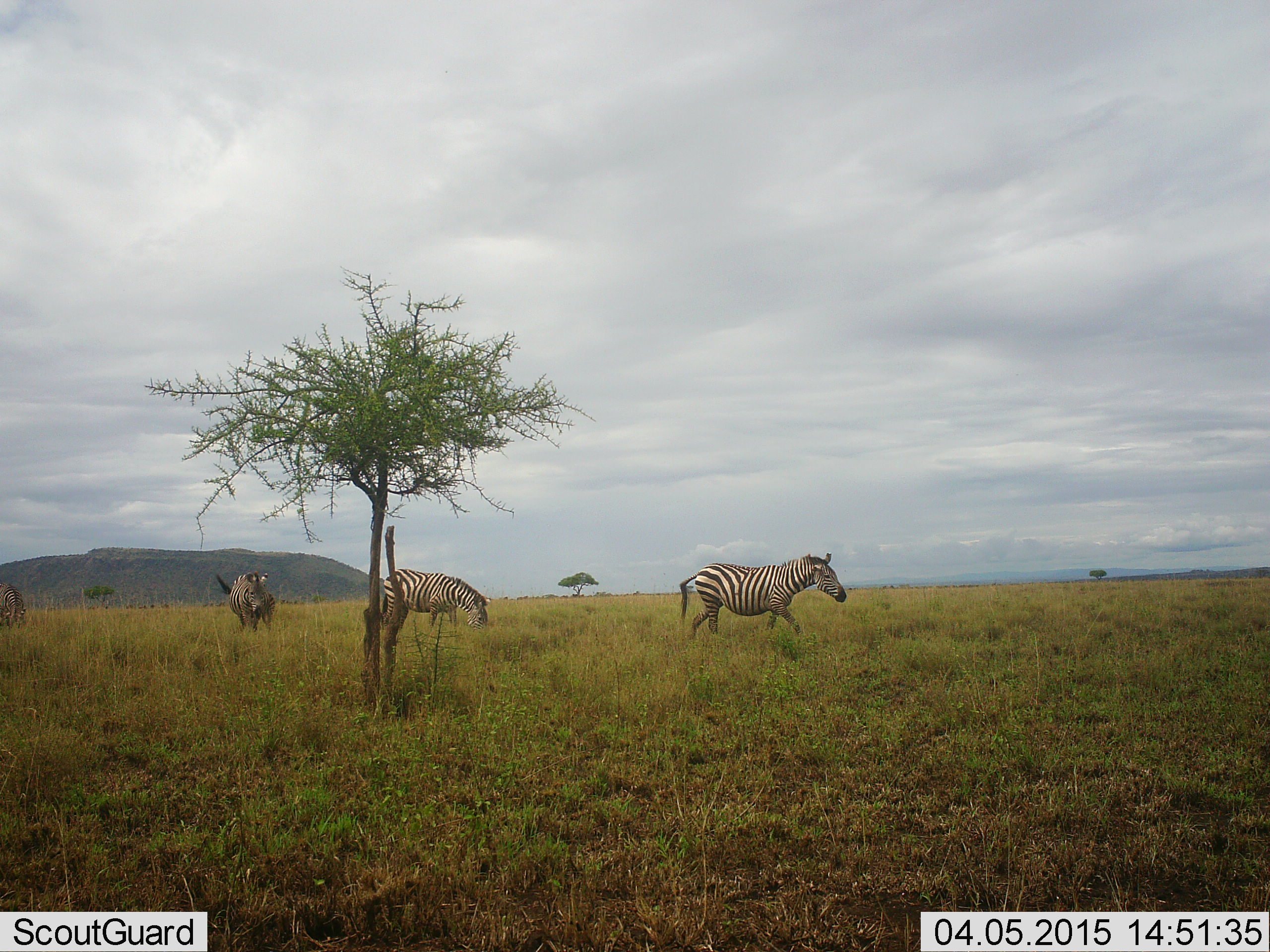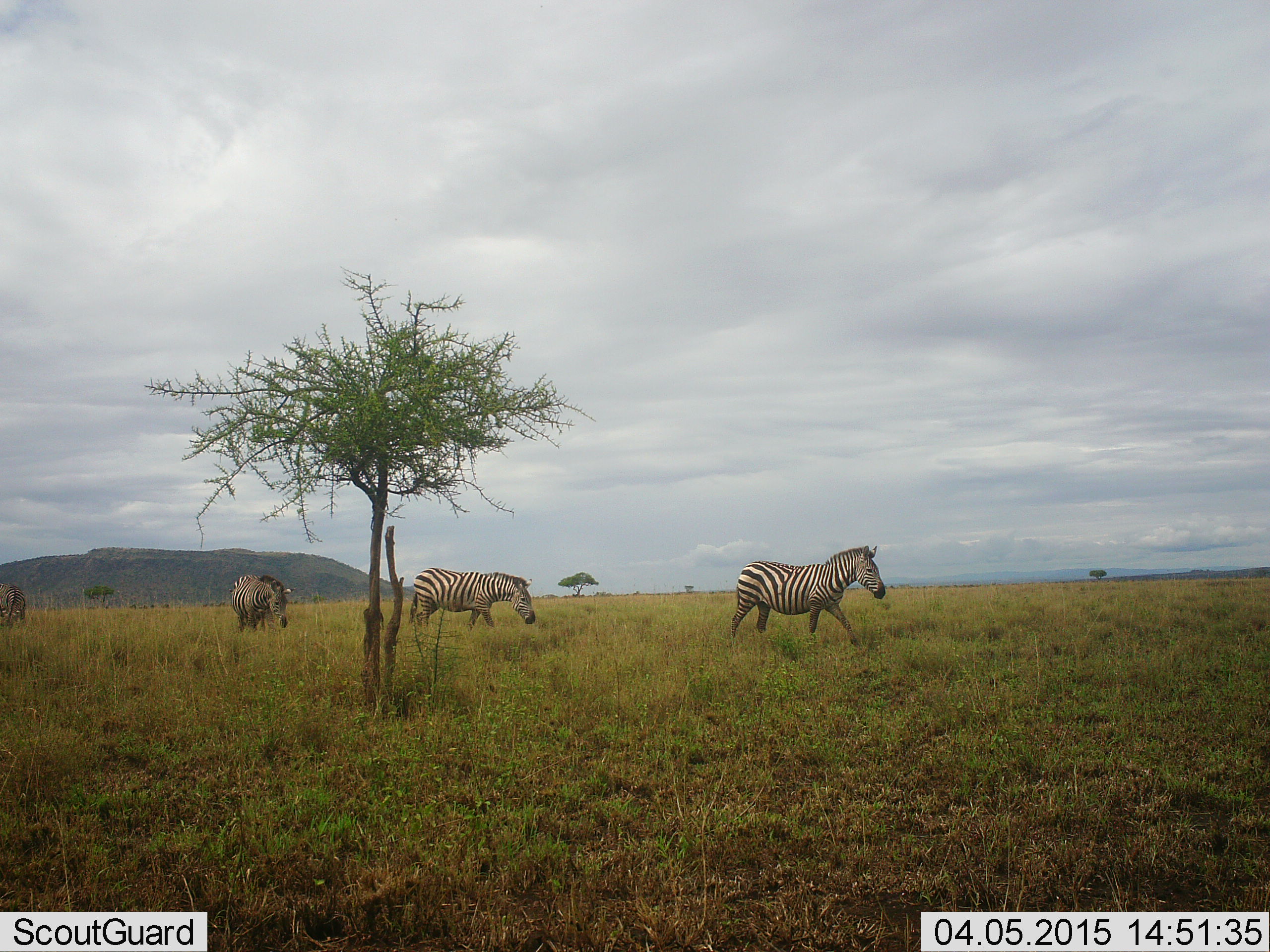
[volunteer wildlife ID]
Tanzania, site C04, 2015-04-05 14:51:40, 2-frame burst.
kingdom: Animalia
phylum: Chordata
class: Mammalia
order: Perissodactyla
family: Equidae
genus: Equus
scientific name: Equus quagga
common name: plains zebra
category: zebra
Zebra (plains zebra) (Equus quagga), count 4. Behavior (volunteer vote fractions): standing 10%, resting 0%, moving 100%, interacting 0%. Young present (vote fraction): 0%. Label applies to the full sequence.